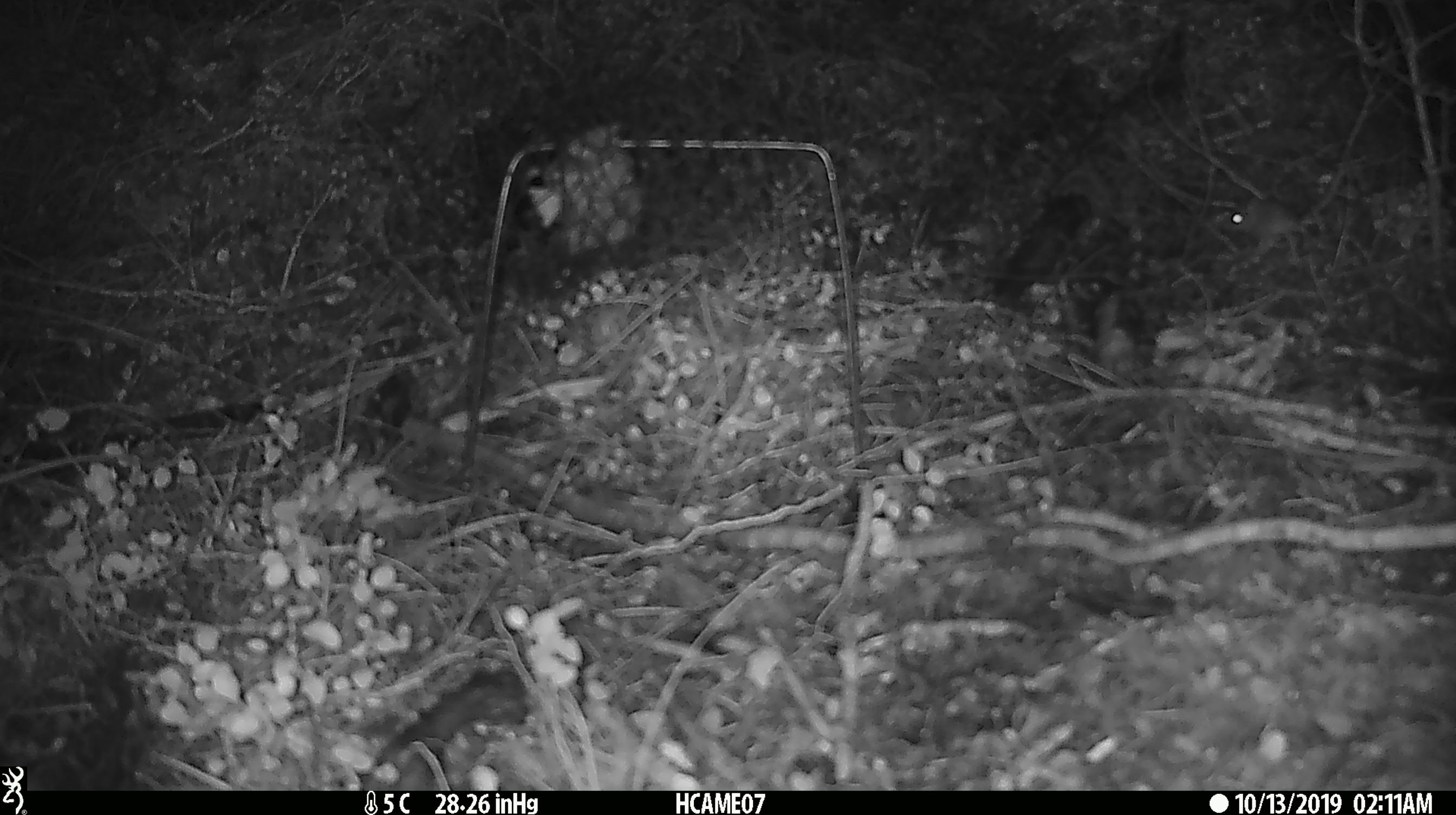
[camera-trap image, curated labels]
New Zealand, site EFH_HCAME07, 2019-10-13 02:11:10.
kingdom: Animalia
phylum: Chordata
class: Mammalia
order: Rodentia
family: Muridae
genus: Mus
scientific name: Mus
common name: mouse